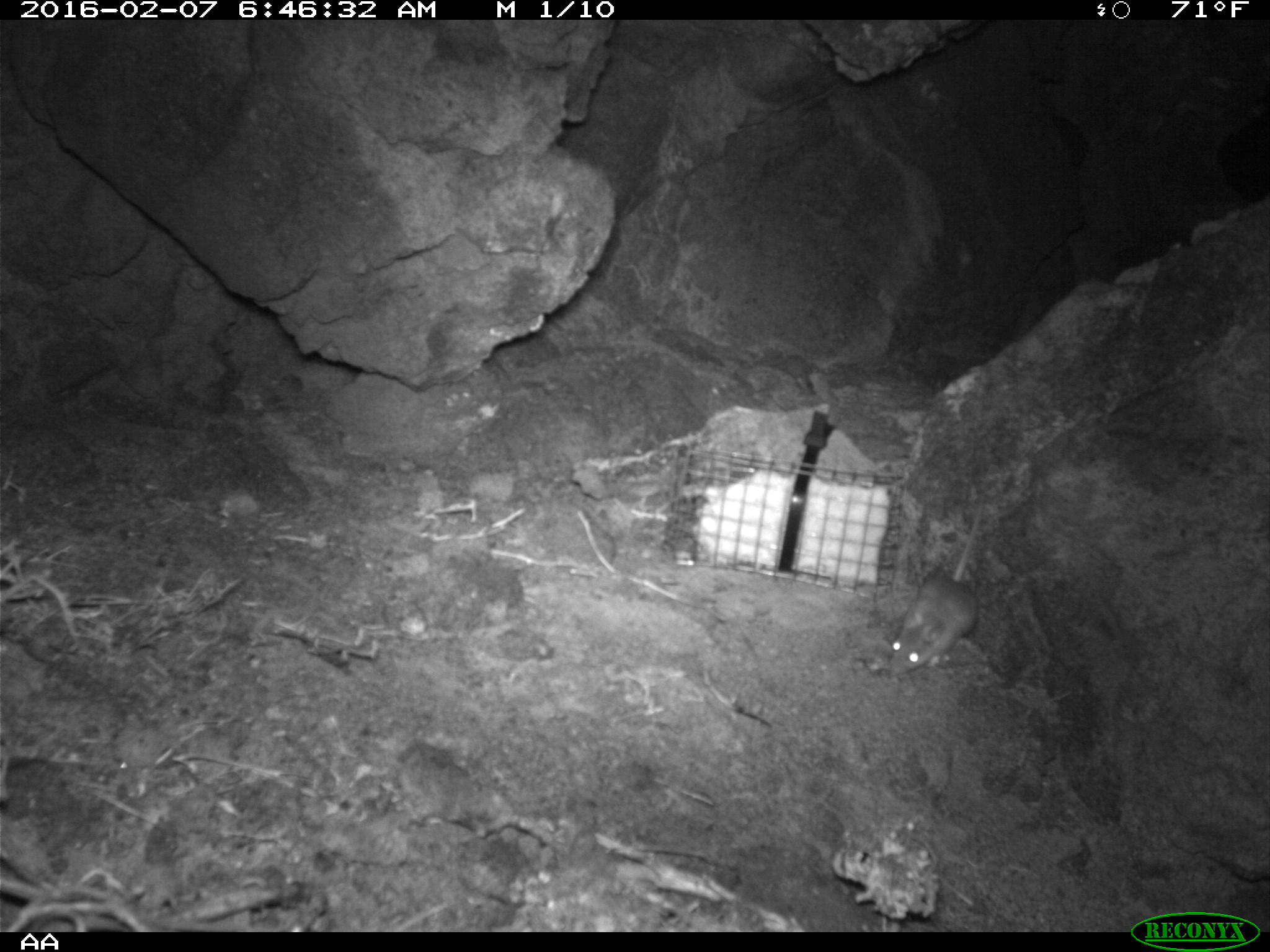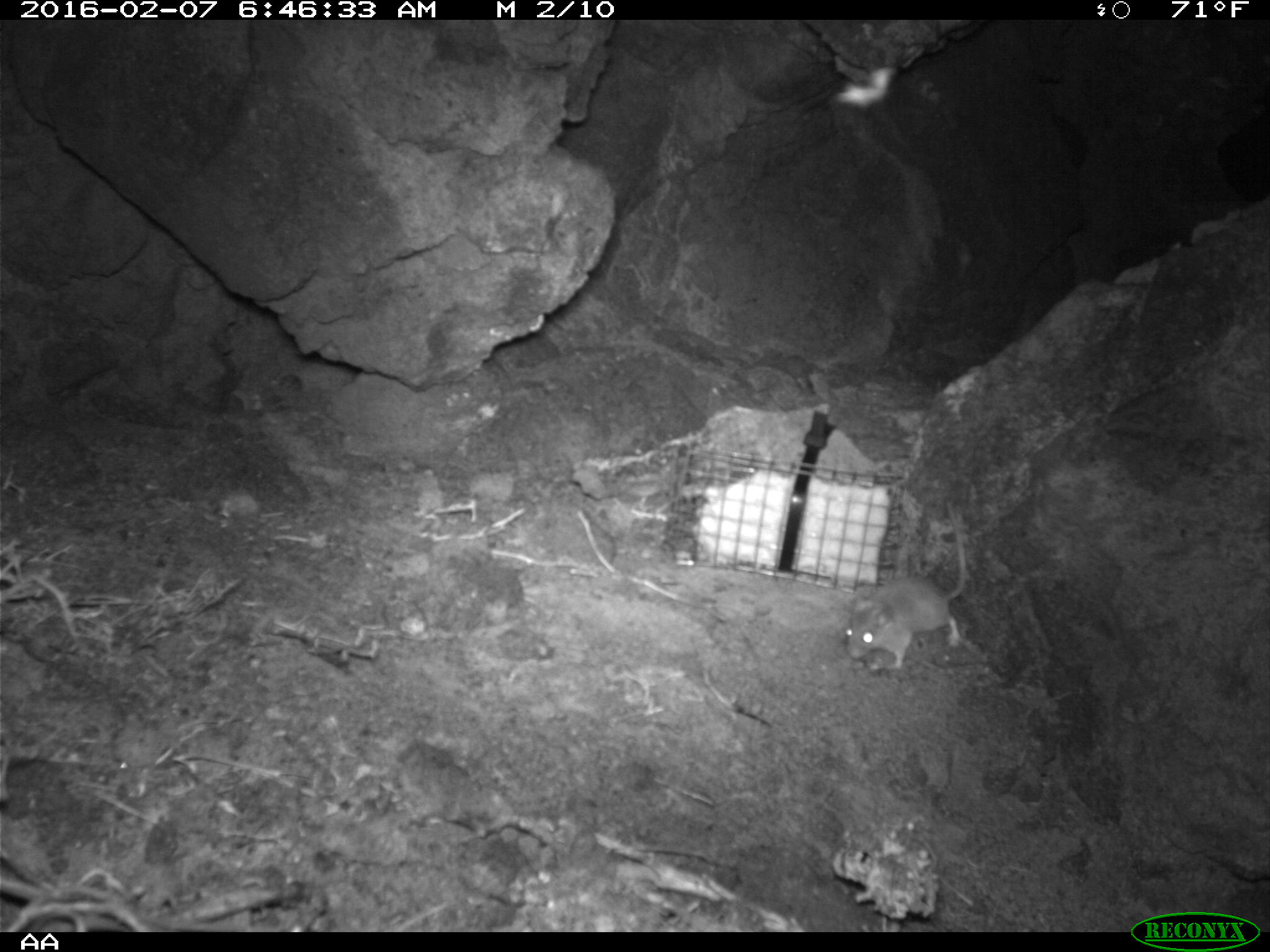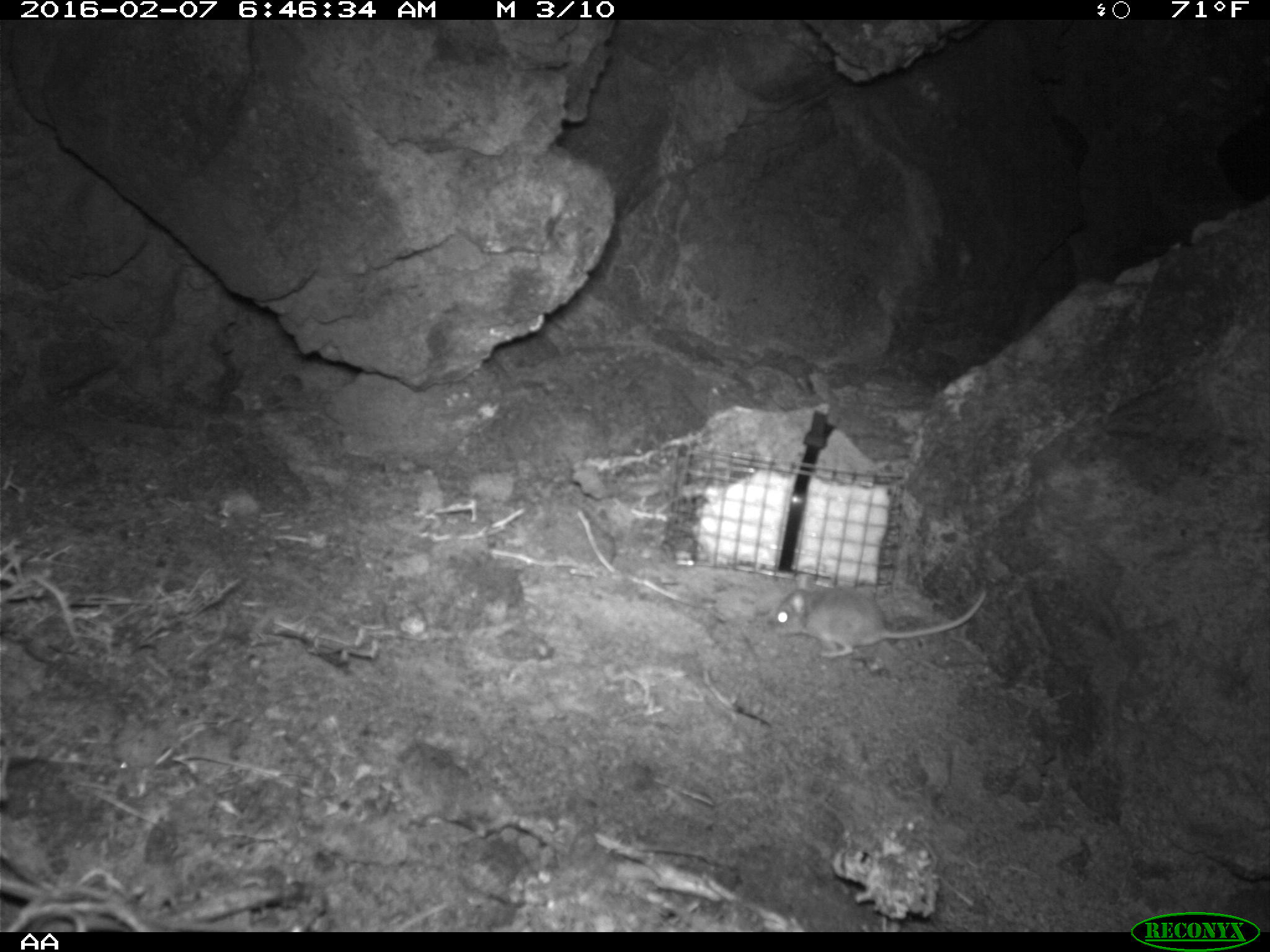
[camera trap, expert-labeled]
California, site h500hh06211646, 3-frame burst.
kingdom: Animalia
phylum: Chordata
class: Mammalia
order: Rodentia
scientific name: Rodentia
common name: rodent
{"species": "rodent (Rodentia)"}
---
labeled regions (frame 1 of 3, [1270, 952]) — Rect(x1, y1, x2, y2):
rodent: Rect(884, 483, 984, 676)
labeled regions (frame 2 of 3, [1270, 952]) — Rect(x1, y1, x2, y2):
rodent: Rect(845, 501, 967, 671)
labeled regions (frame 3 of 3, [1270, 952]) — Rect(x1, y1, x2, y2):
rodent: Rect(775, 575, 987, 658)